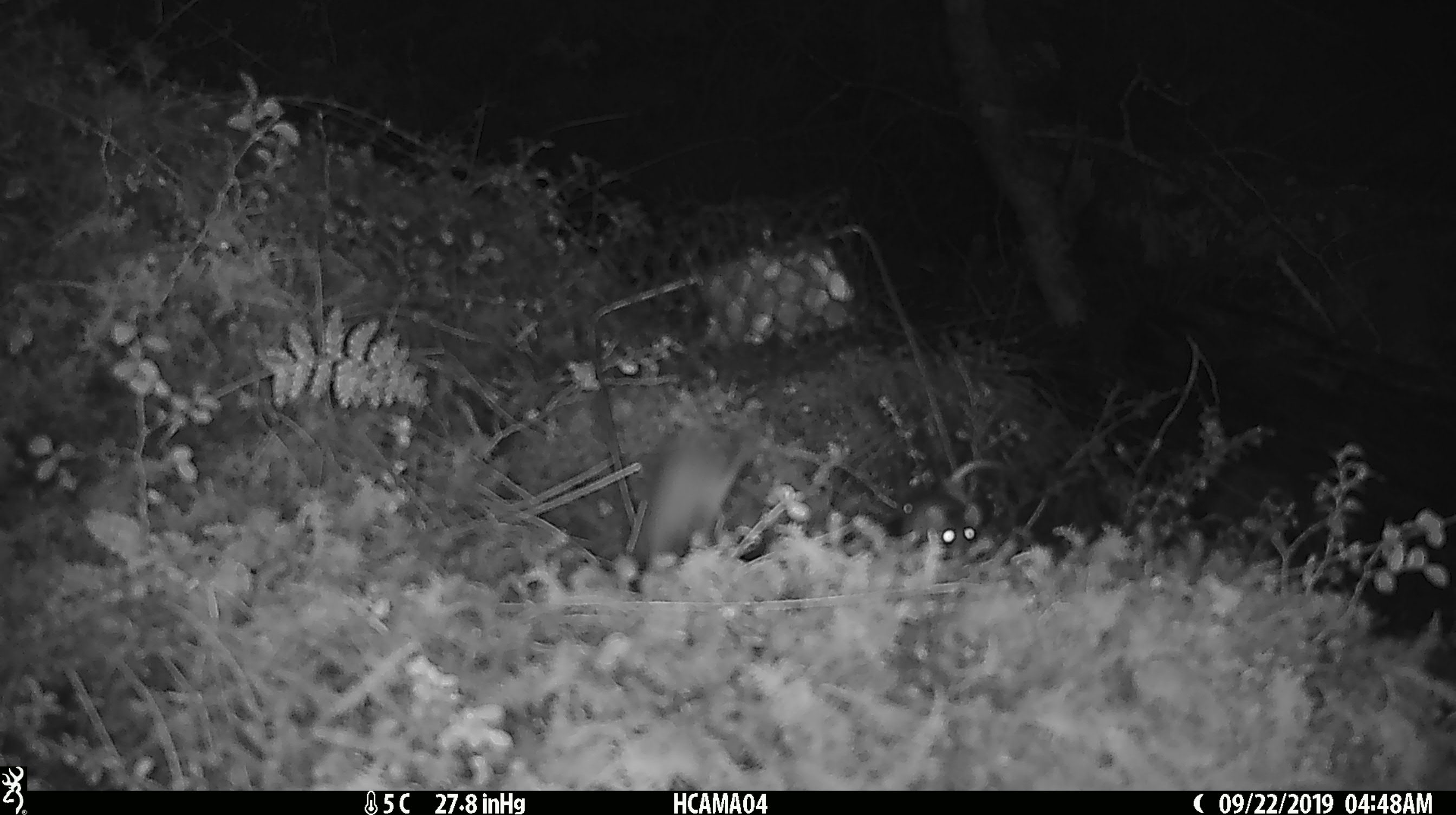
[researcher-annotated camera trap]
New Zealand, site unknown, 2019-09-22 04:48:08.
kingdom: Animalia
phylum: Chordata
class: Mammalia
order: Rodentia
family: Muridae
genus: Mus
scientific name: Mus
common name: mouse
Mouse (Mus).